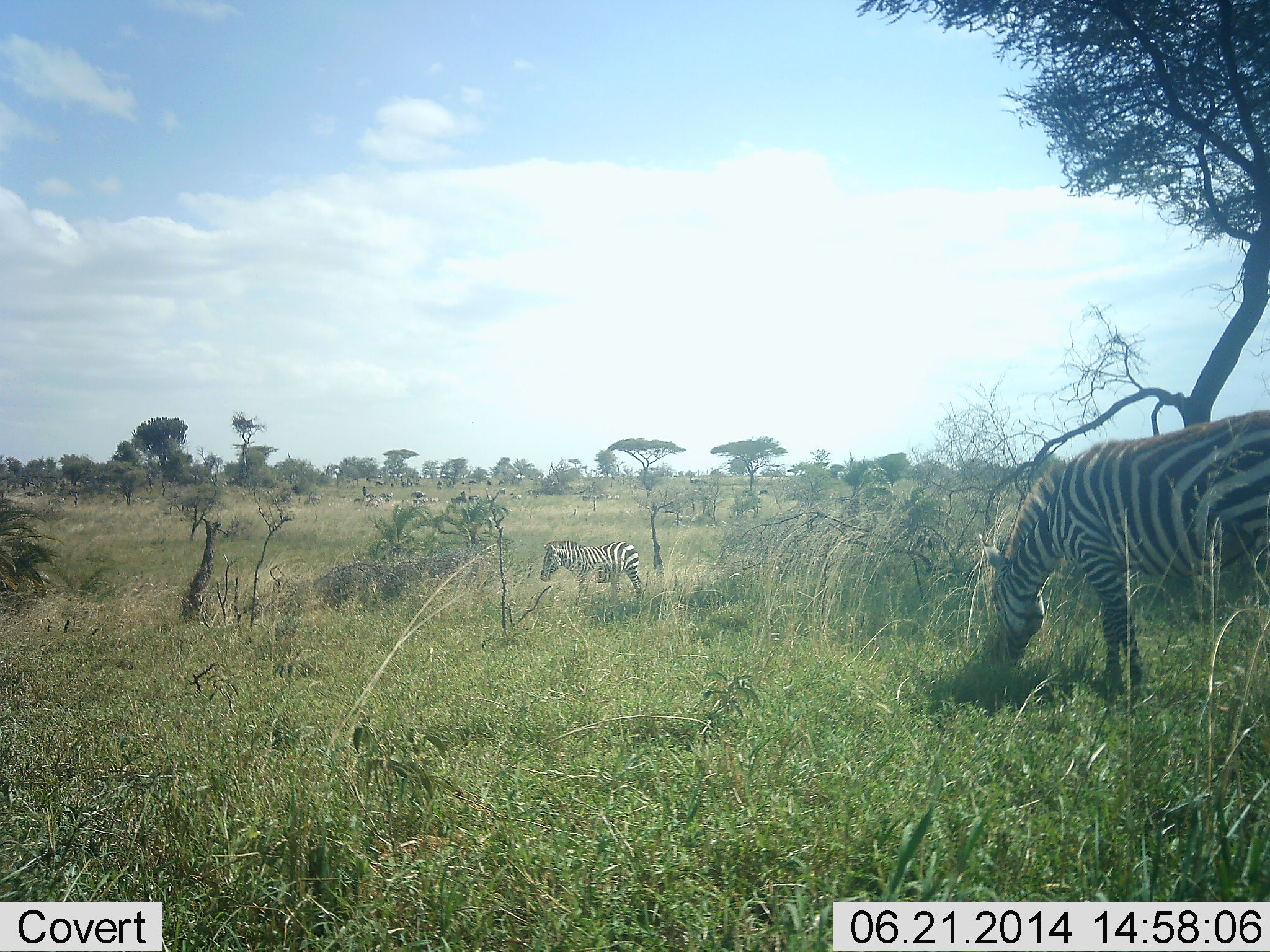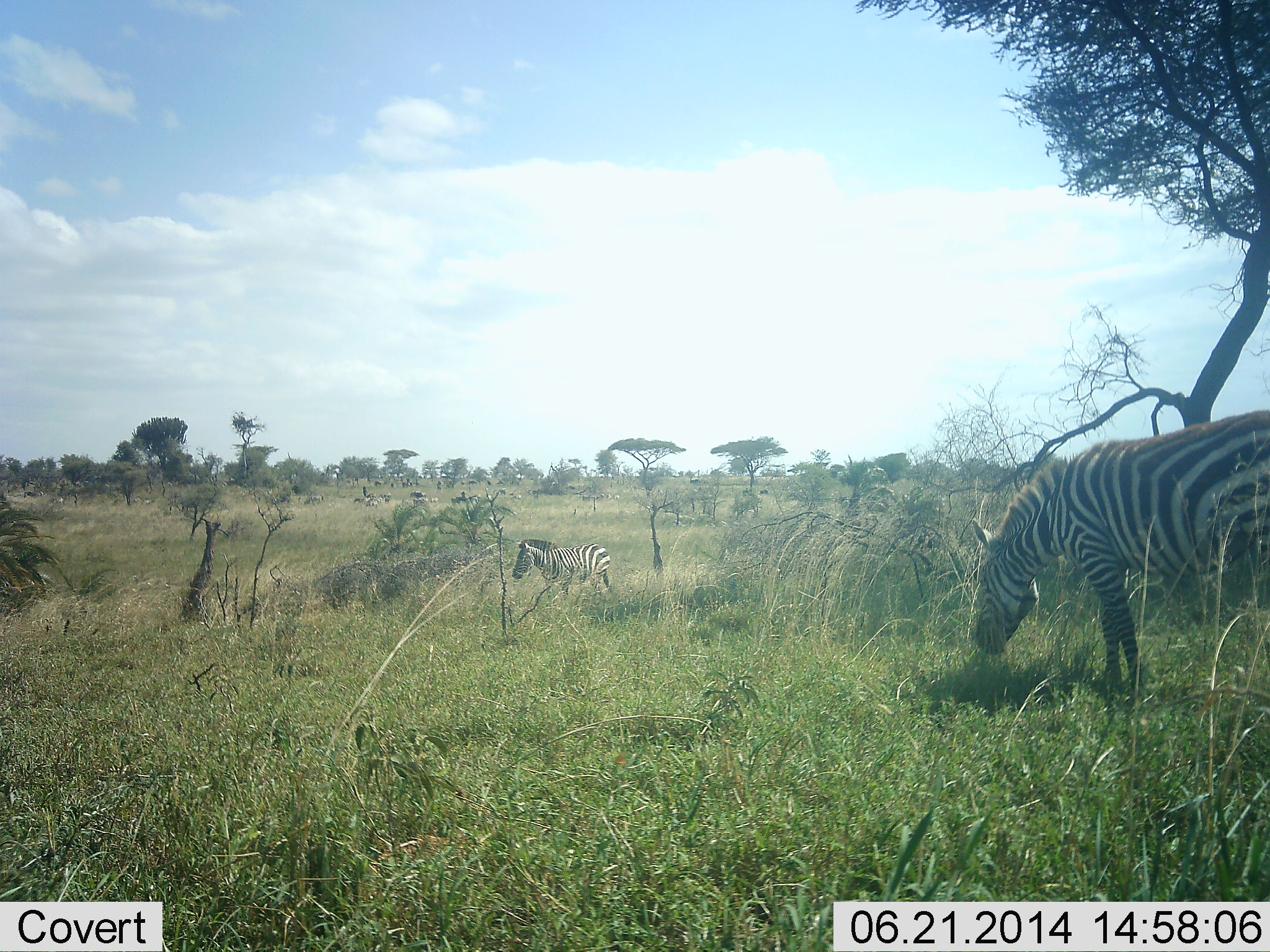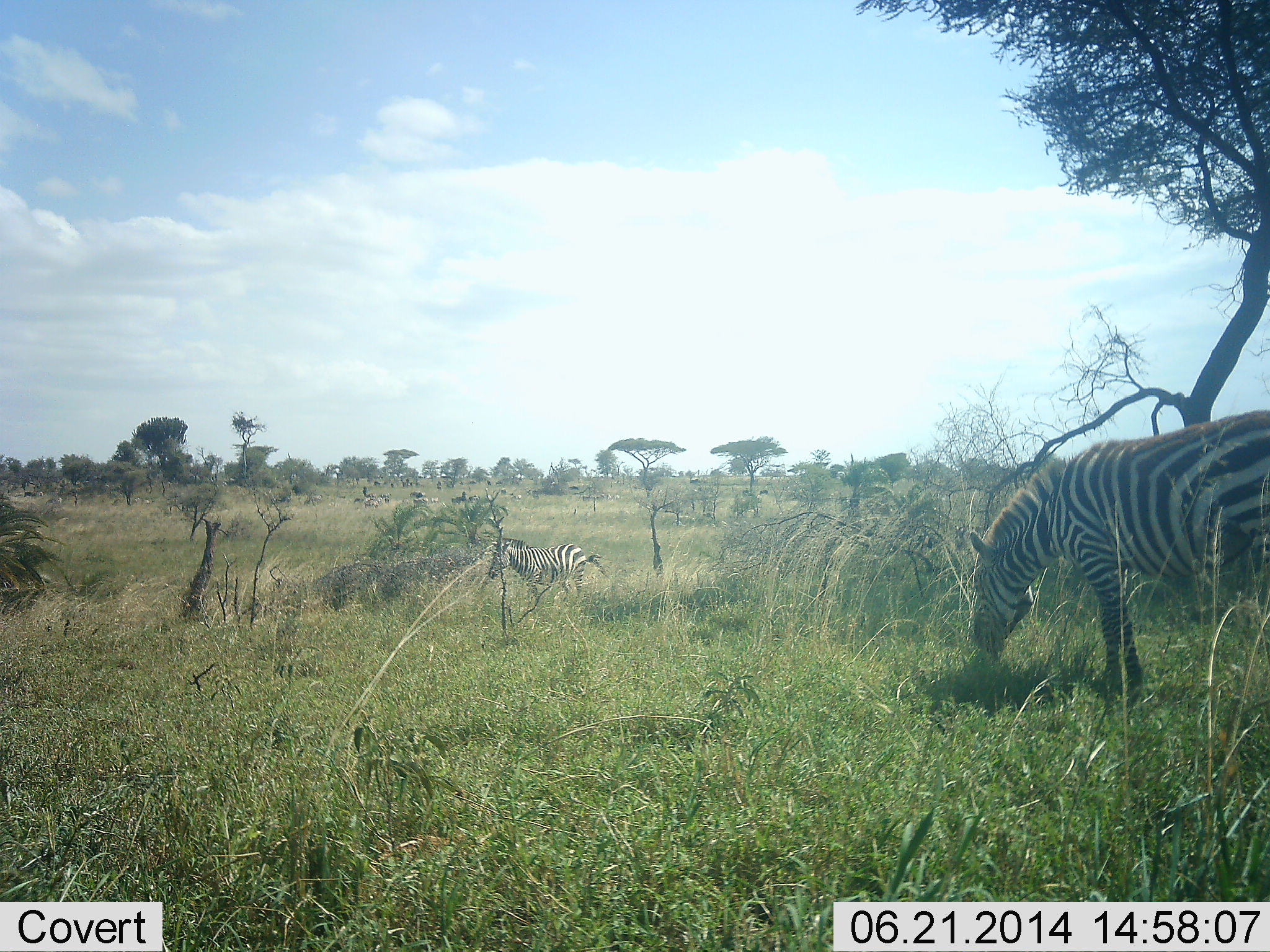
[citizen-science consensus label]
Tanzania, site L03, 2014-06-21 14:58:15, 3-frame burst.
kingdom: Animalia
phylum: Chordata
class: Mammalia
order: Perissodactyla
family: Equidae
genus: Equus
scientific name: Equus quagga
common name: plains zebra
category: zebra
Zebra (plains zebra) (Equus quagga), count 2. Behavior (volunteer vote fractions): standing 10%, resting 0%, moving 100%, interacting 0%. Young present (vote fraction): 0%. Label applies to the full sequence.